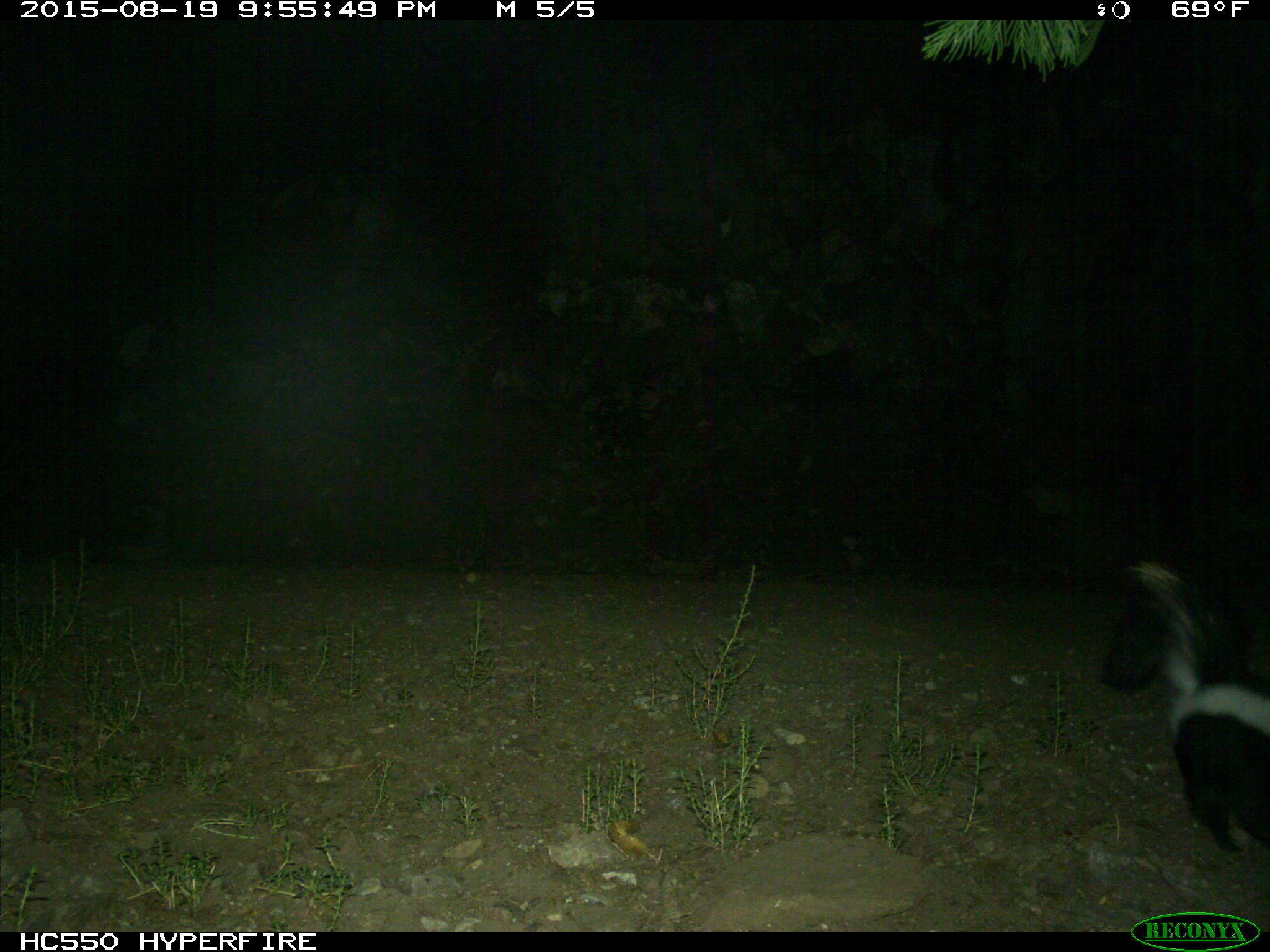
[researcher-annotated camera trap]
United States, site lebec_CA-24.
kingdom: Animalia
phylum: Chordata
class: Mammalia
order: Carnivora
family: Mephitidae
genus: Mephitis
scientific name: Mephitis mephitis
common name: striped skunk